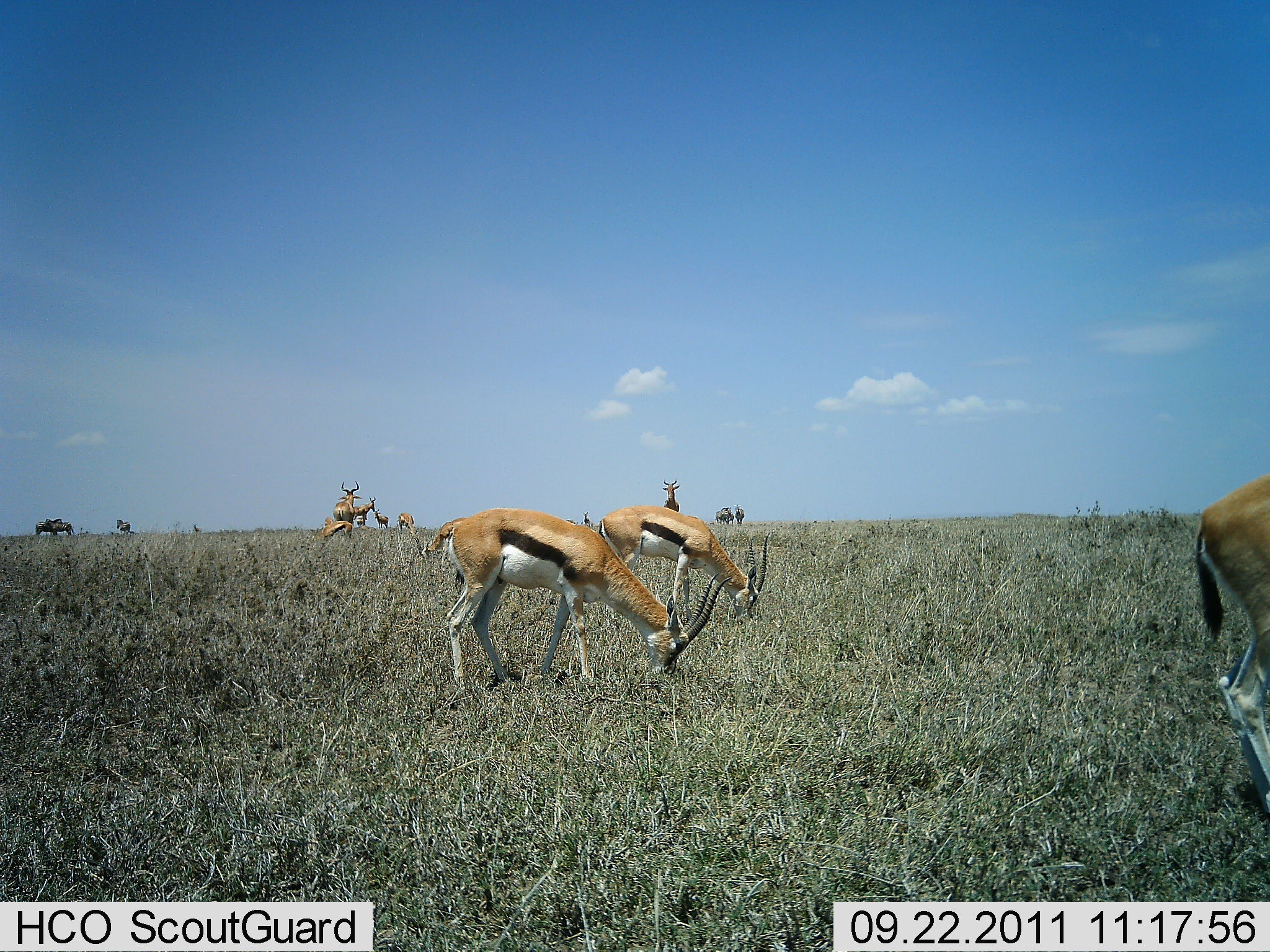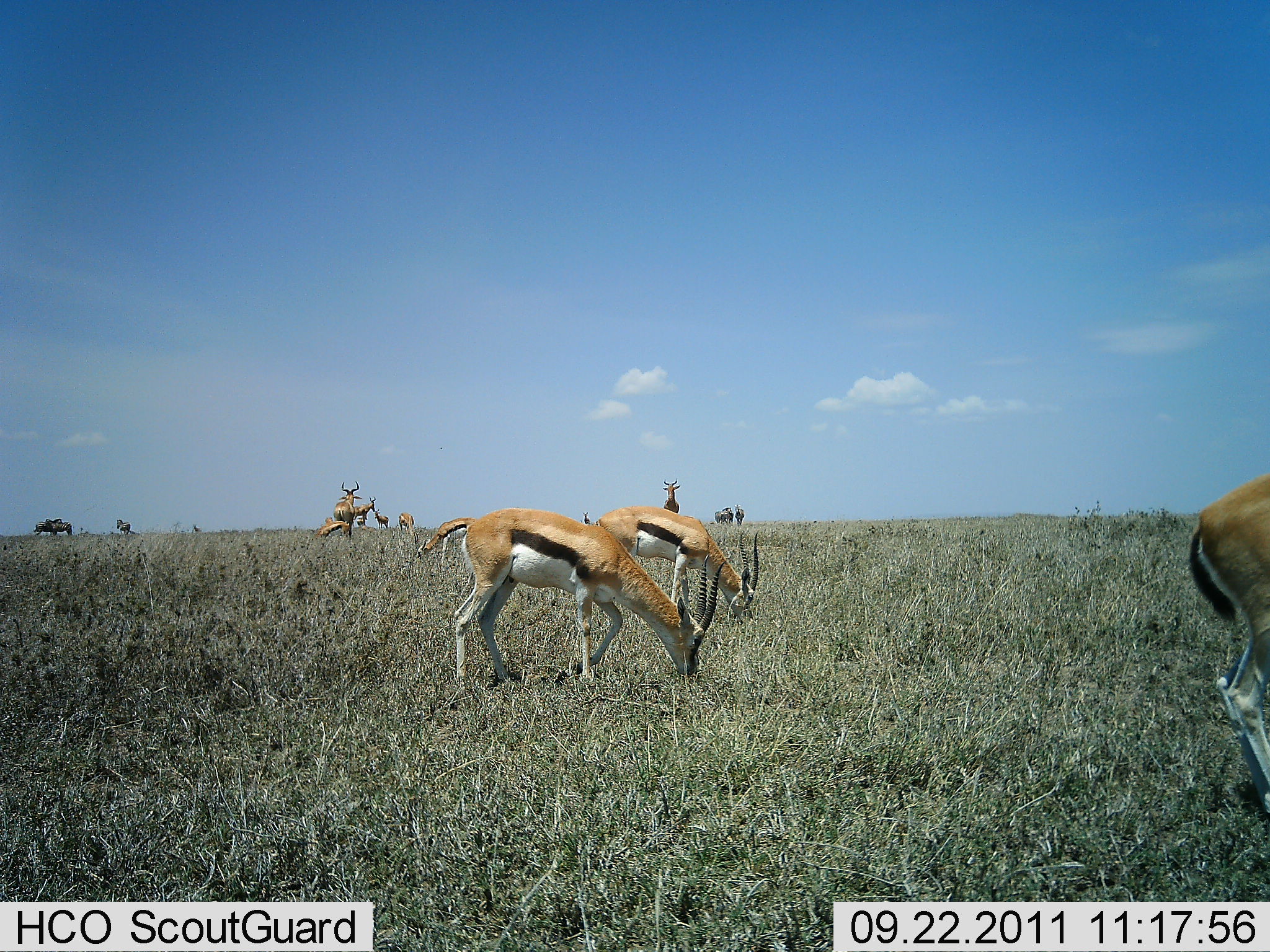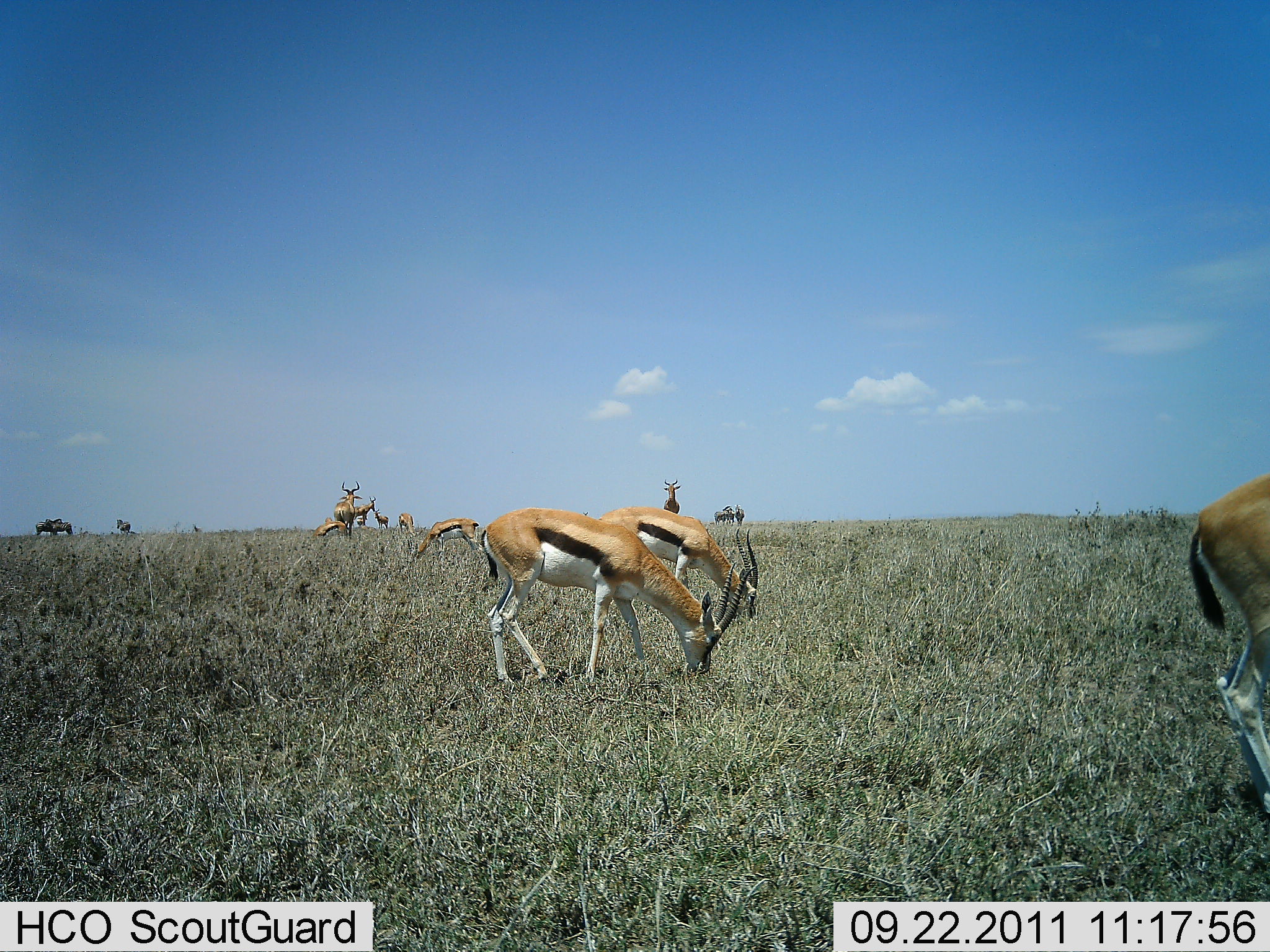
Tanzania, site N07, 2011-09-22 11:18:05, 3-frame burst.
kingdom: Animalia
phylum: Chordata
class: Mammalia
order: Artiodactyla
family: Bovidae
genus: Eudorcas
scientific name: Eudorcas thomsonii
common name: thomson's gazelle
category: gazellethomsons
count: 6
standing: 35%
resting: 0%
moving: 0%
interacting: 0%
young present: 0%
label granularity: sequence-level